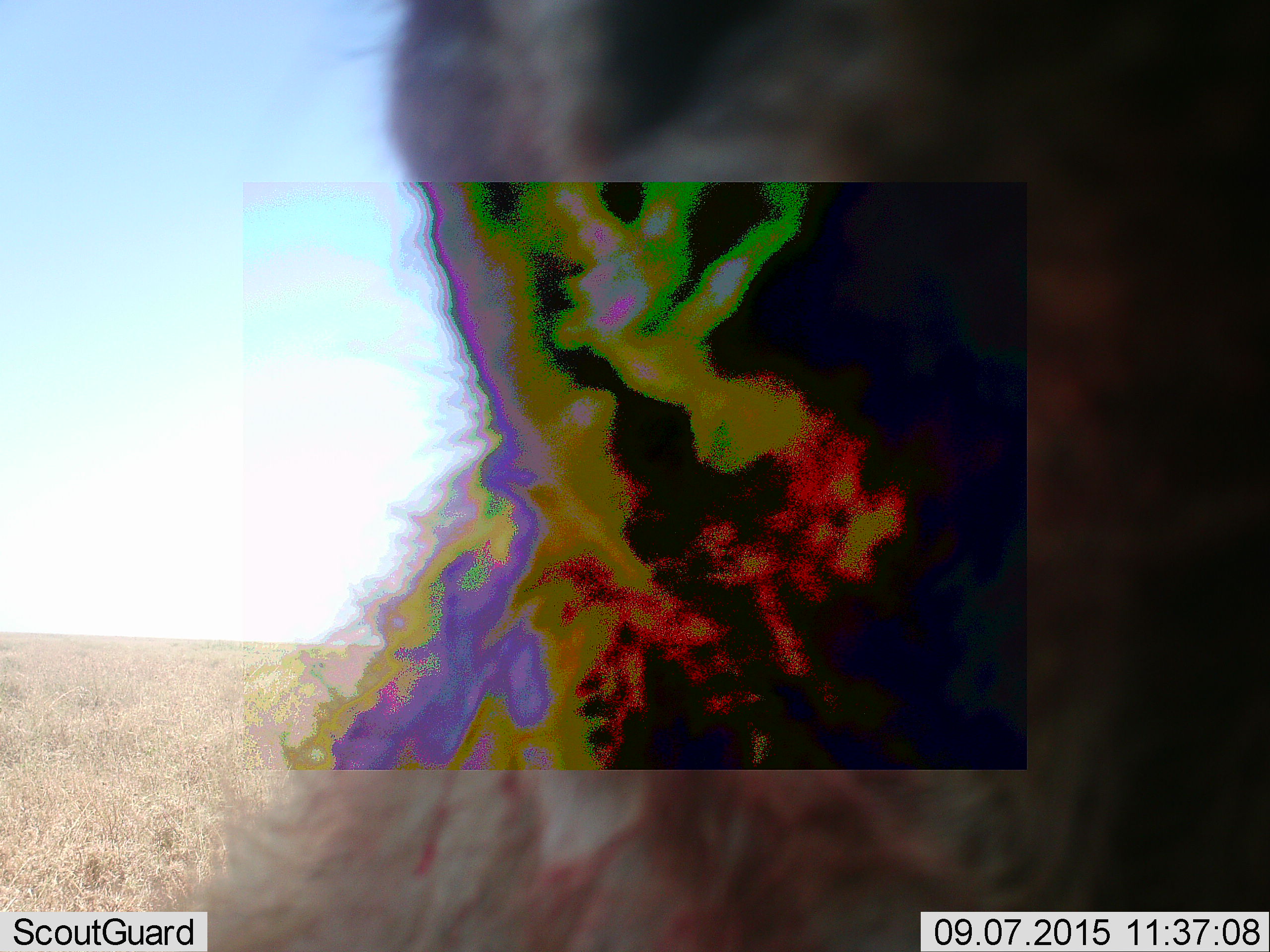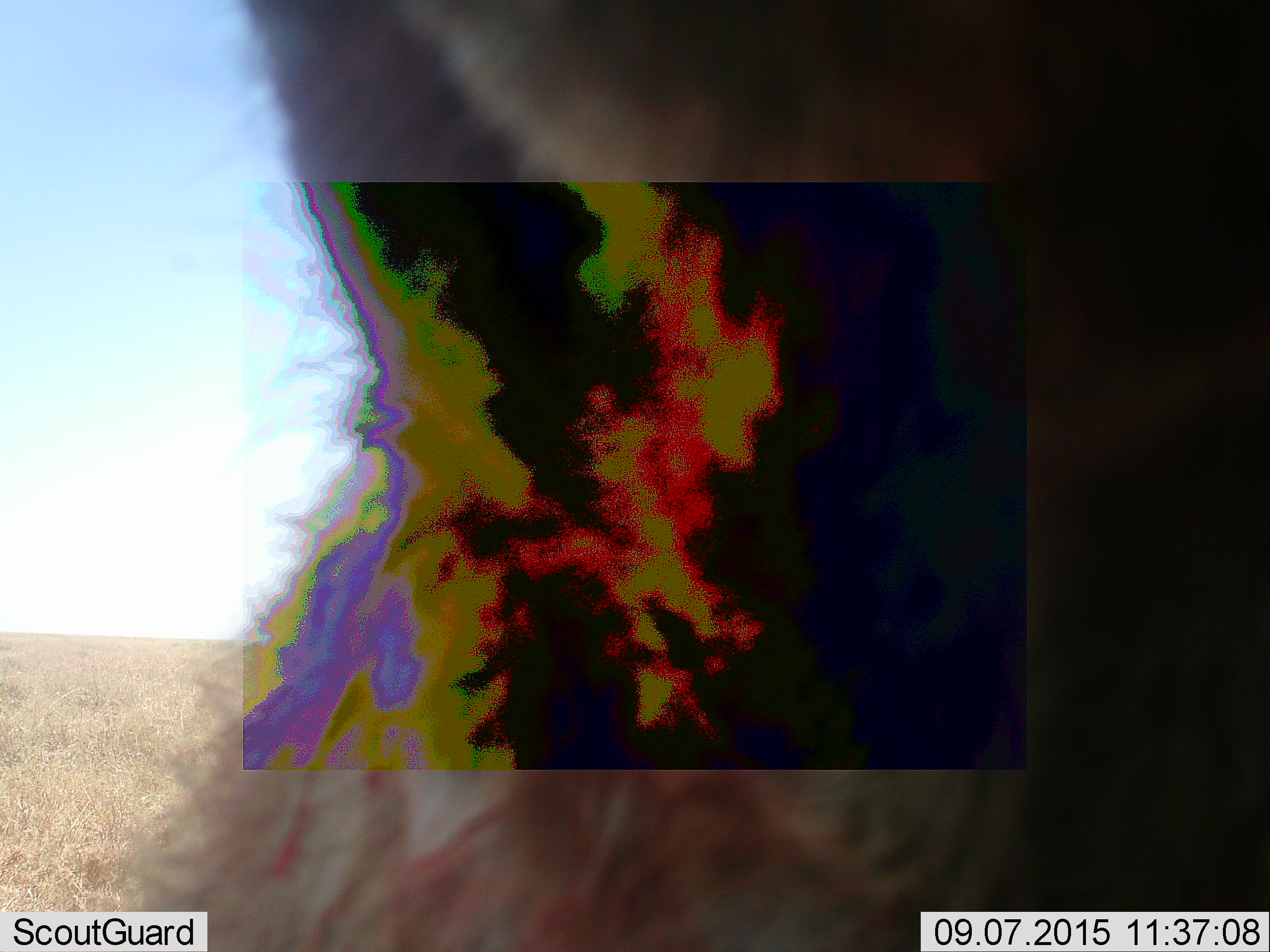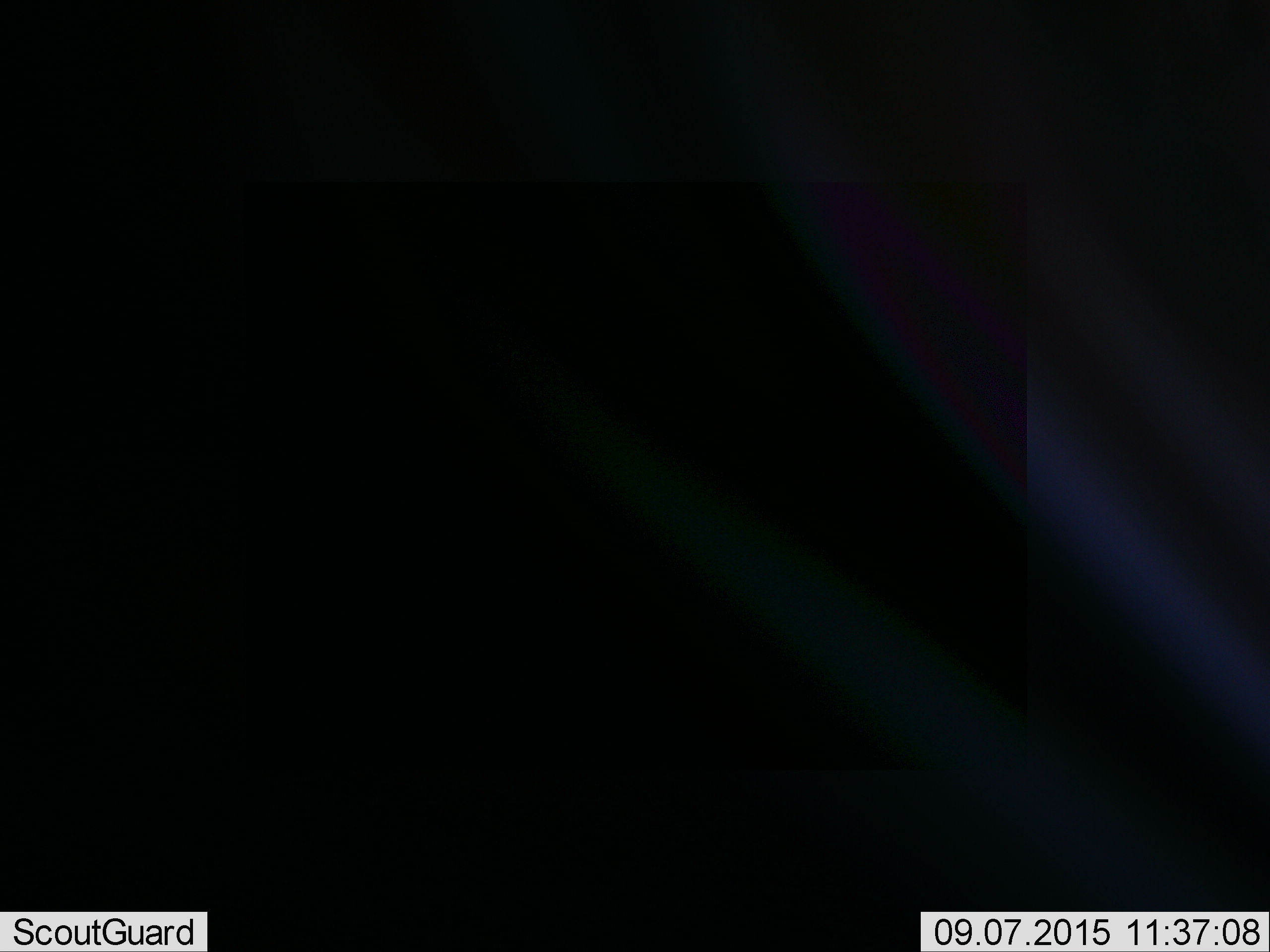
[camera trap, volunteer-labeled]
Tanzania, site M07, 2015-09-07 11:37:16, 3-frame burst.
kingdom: Animalia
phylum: Chordata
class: Mammalia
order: Carnivora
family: Felidae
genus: Panthera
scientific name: Panthera leo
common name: lion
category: lionmale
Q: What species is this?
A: Lionmale (lion) (Panthera leo).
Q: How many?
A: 1.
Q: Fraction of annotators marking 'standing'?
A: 50%.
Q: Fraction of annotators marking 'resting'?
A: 50%.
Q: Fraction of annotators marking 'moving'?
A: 0%.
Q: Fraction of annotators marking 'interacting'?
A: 0%.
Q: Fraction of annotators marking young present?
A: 0%.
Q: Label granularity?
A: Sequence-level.